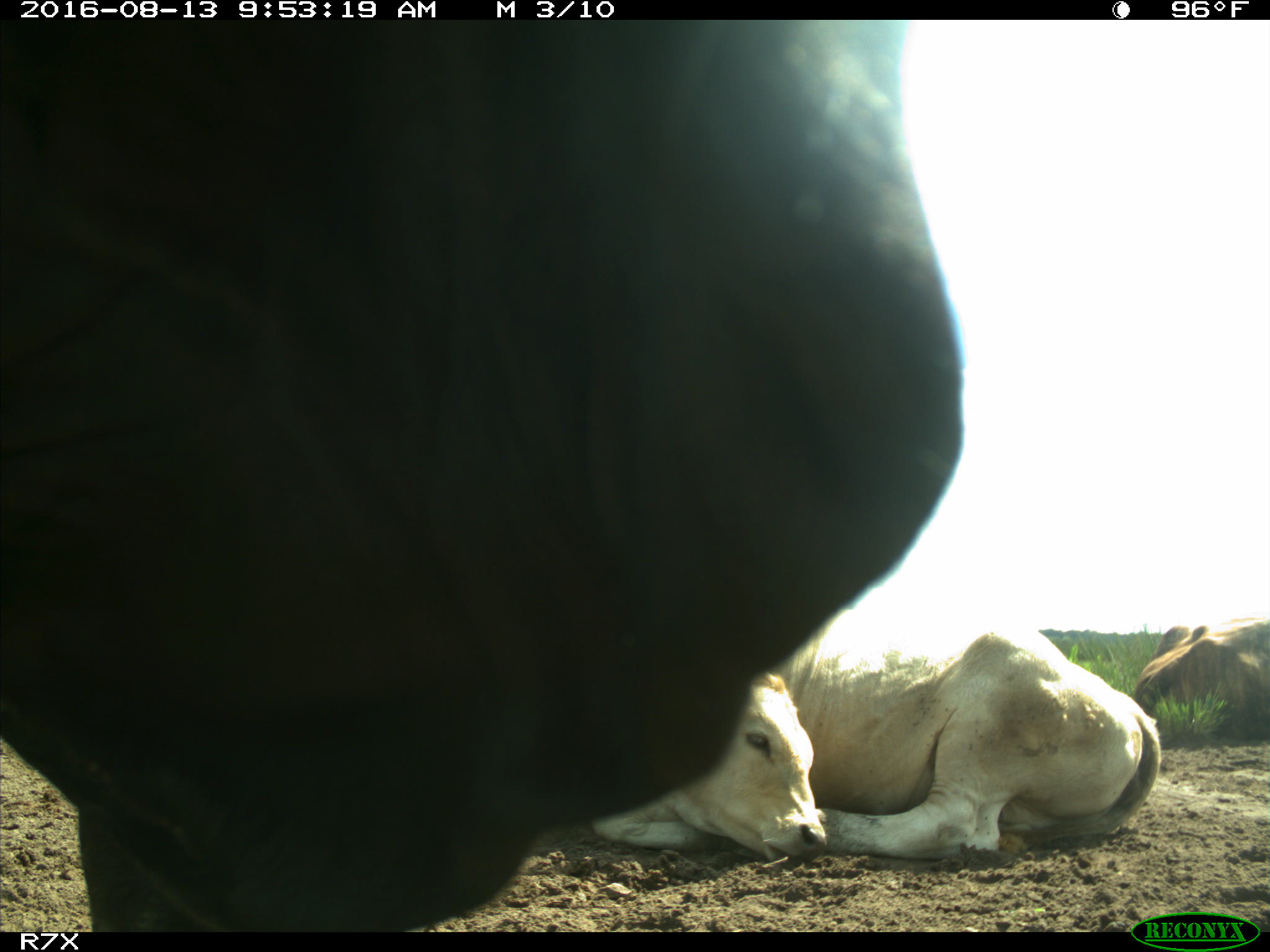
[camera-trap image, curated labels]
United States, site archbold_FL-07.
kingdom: Animalia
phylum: Chordata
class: Mammalia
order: Artiodactyla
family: Bovidae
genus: Bos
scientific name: Bos taurus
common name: domestic cow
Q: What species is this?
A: Bos taurus (domestic cow).